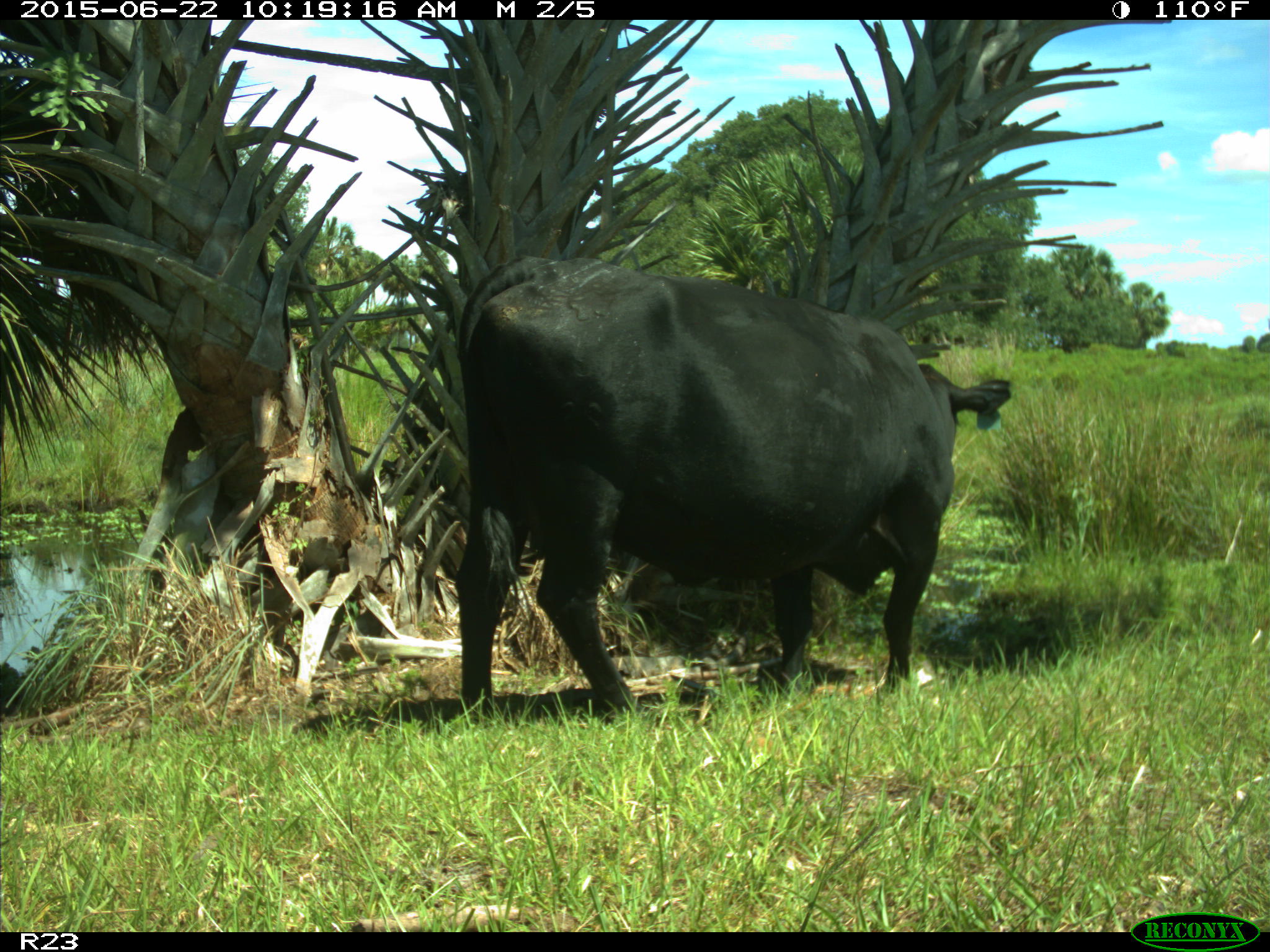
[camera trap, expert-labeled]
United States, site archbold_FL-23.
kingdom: Animalia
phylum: Chordata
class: Mammalia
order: Artiodactyla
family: Bovidae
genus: Bos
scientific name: Bos taurus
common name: domestic cow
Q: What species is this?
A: Bos taurus (domestic cow).